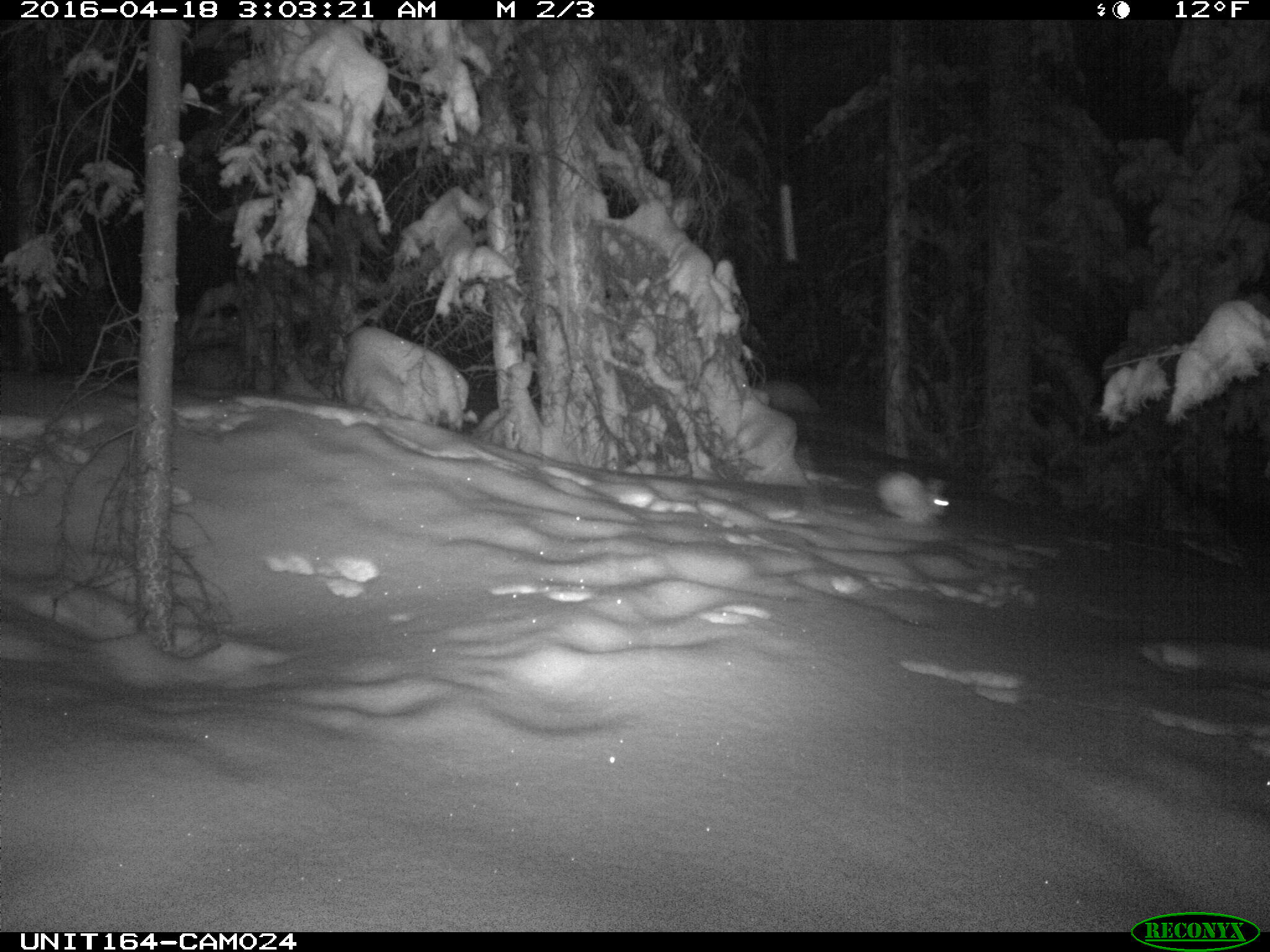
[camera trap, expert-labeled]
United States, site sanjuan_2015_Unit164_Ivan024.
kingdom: Animalia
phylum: Chordata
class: Mammalia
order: Lagomorpha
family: Leporidae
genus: Lepus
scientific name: Lepus americanus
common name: snowshoe hare